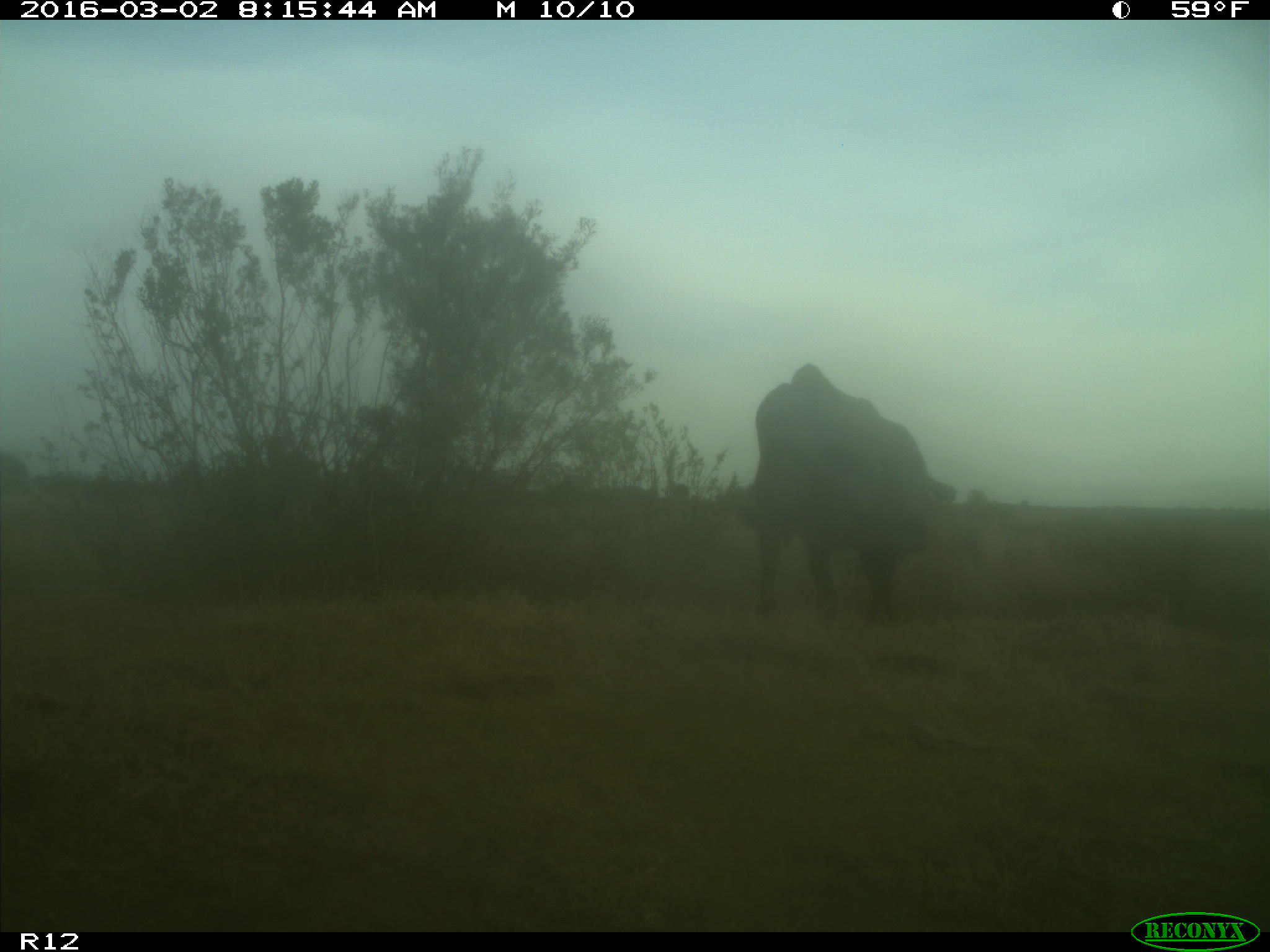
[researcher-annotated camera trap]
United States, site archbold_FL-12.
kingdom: Animalia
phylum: Chordata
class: Mammalia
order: Artiodactyla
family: Bovidae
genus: Bos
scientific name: Bos taurus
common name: domestic cow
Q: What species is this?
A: Bos taurus (domestic cow).